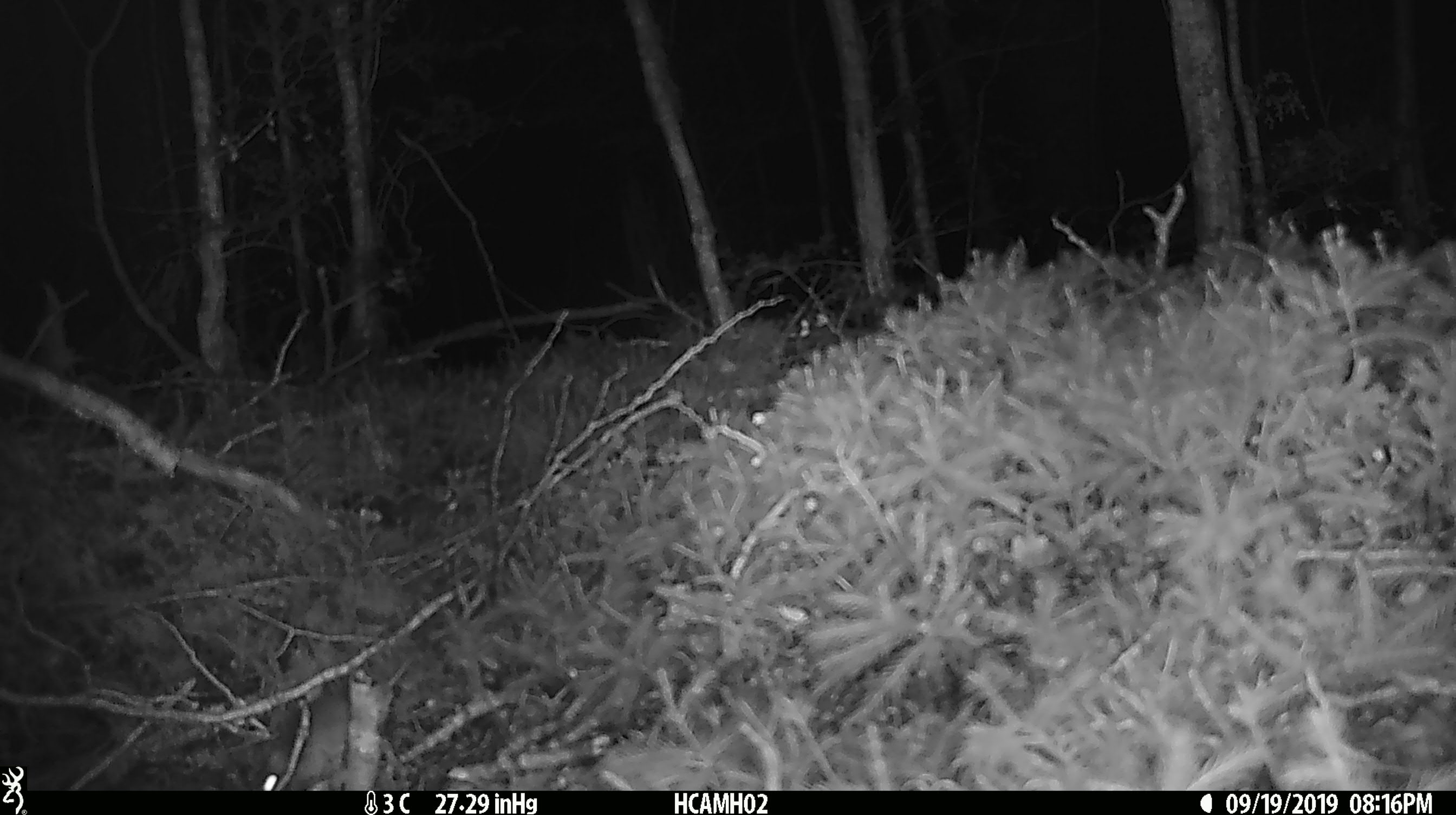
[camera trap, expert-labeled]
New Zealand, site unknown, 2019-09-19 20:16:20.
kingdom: Animalia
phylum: Chordata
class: Mammalia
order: Rodentia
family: Muridae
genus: Mus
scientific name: Mus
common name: mouse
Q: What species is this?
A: Mouse (Mus).